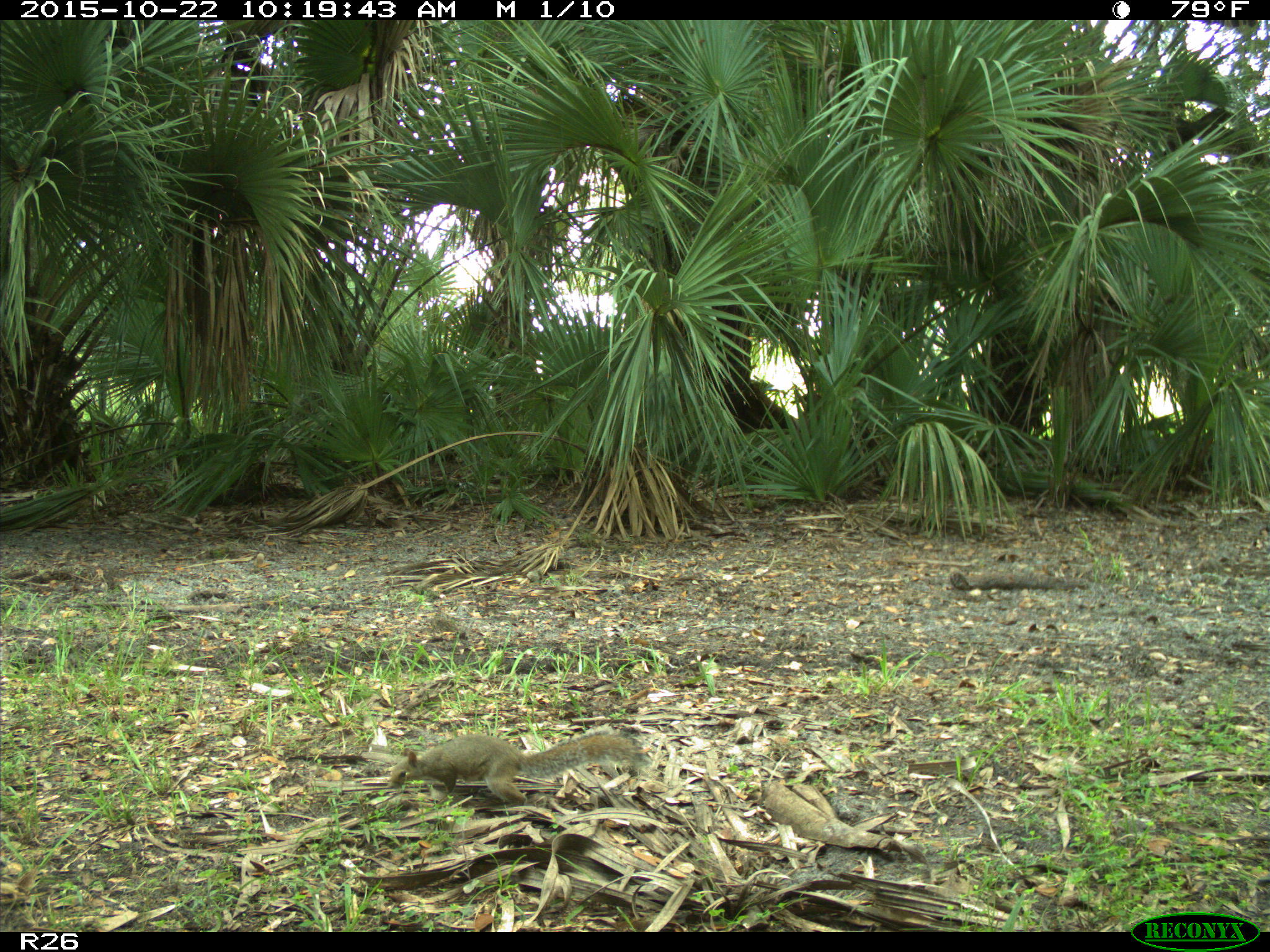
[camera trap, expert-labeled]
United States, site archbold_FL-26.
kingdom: Animalia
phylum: Chordata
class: Mammalia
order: Rodentia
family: Sciuridae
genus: Sciurus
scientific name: Sciurus carolinensis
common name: eastern gray squirrel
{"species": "Sciurus carolinensis (eastern gray squirrel)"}